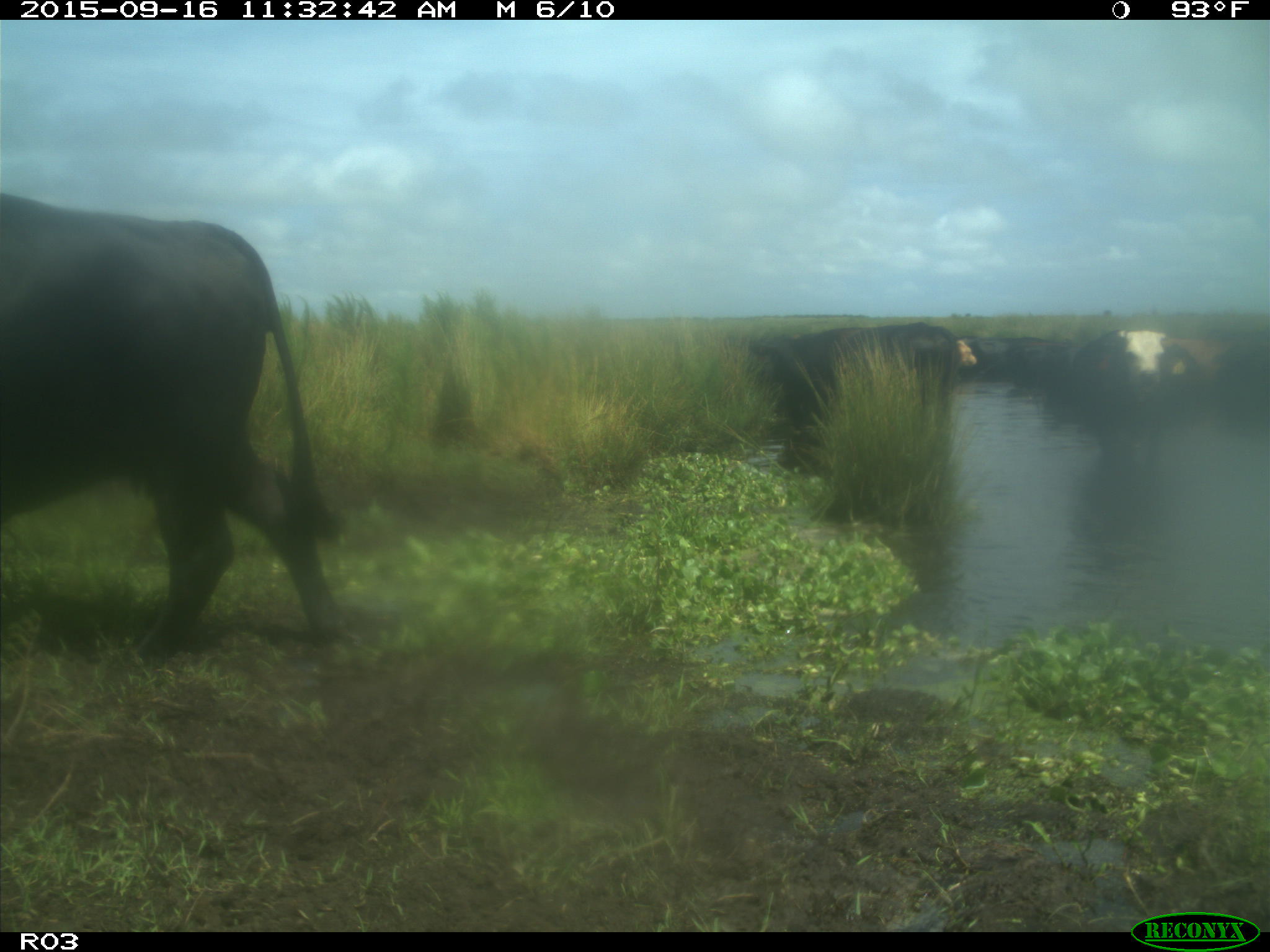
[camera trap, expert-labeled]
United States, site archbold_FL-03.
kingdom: Animalia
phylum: Chordata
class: Mammalia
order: Artiodactyla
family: Bovidae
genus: Bos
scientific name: Bos taurus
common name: domestic cow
Bos taurus (domestic cow).